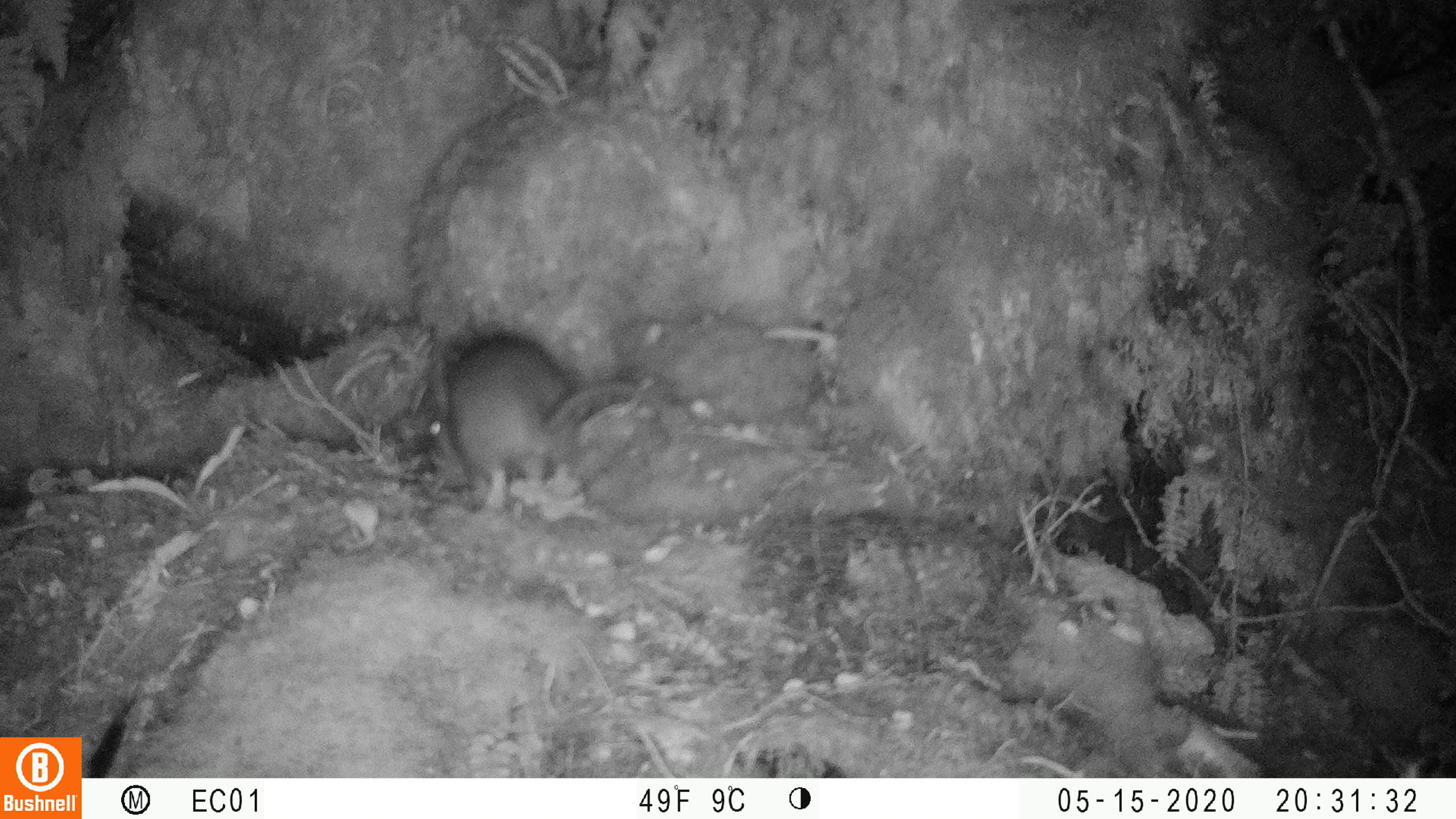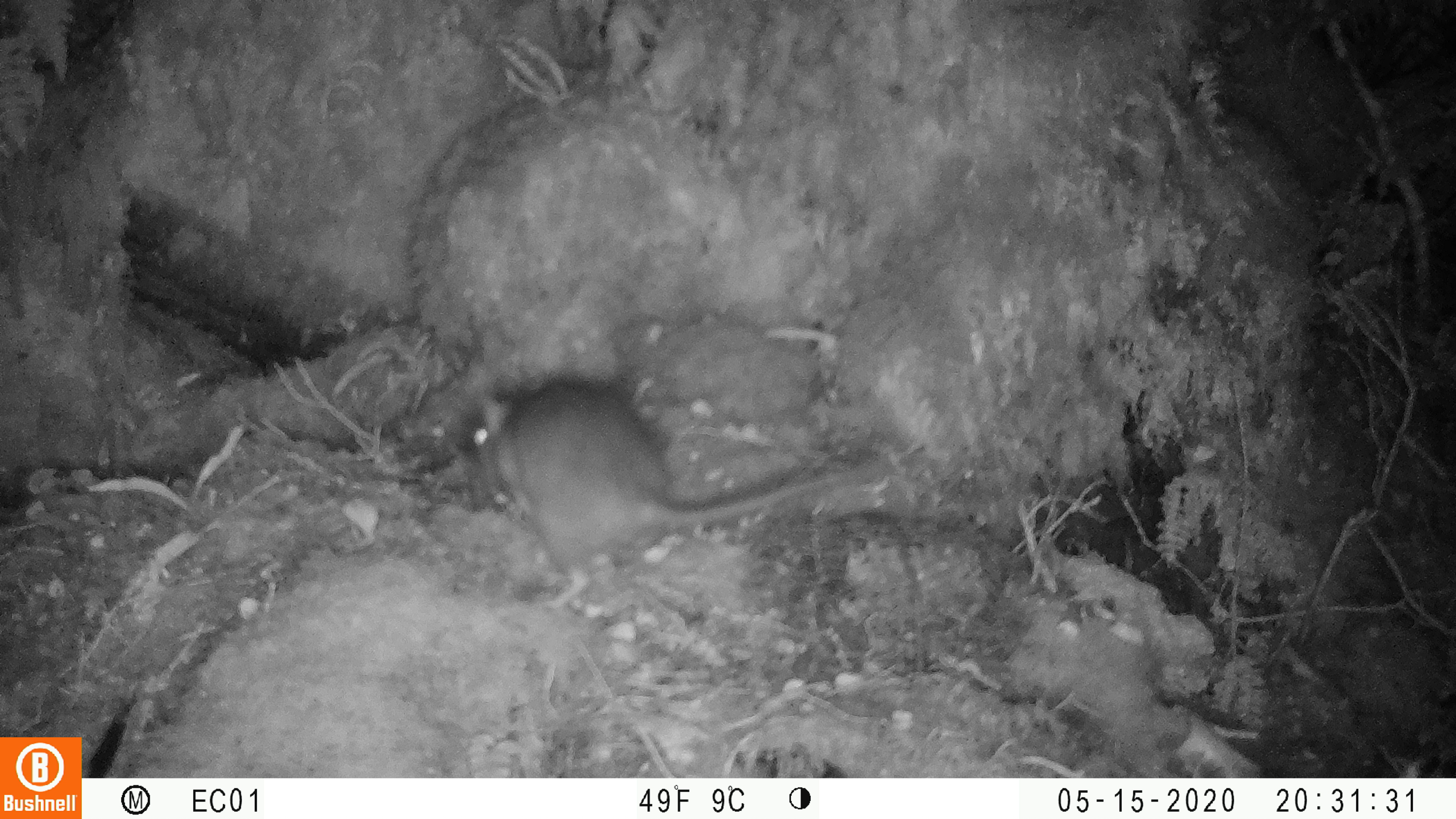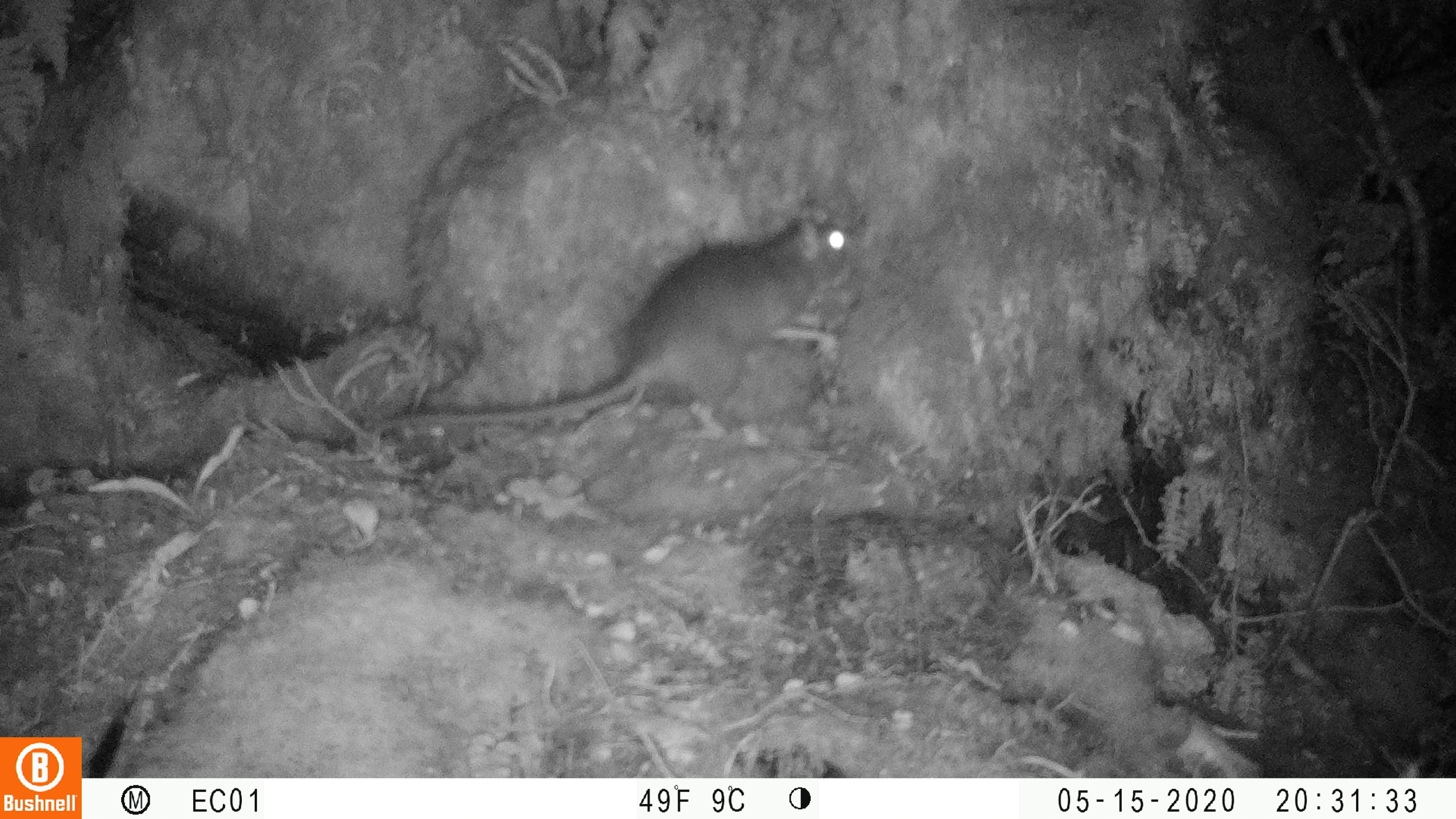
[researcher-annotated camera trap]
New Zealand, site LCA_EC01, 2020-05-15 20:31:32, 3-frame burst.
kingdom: Animalia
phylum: Chordata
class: Mammalia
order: Rodentia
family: Muridae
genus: Rattus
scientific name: Rattus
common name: rat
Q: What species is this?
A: Rat (Rattus).